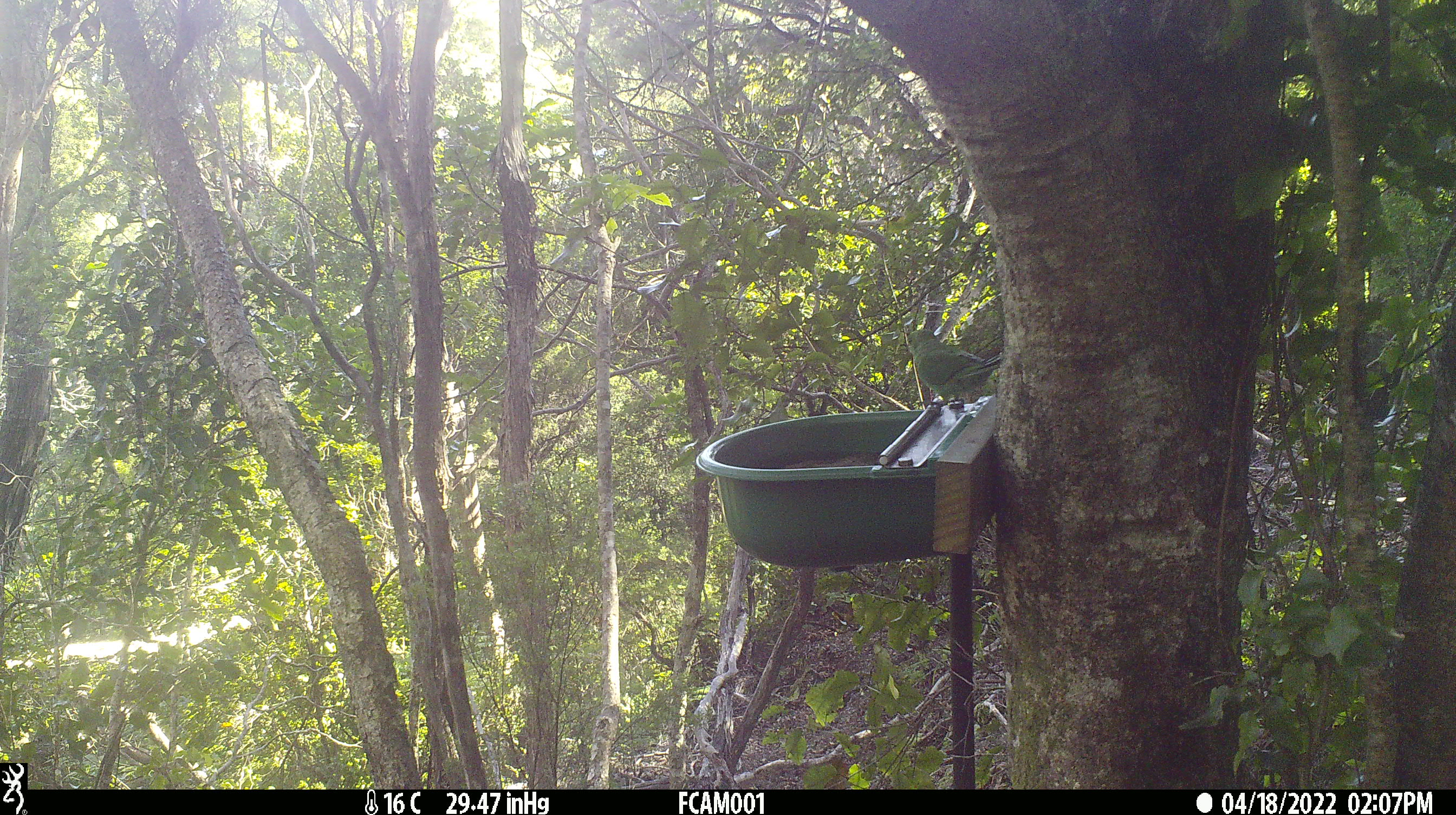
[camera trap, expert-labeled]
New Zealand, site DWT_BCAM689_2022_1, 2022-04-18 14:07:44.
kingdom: Animalia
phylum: Chordata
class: Aves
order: Psittaciformes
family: Psittaculidae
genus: Cyanoramphus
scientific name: Cyanoramphus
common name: parakeet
Parakeet (Cyanoramphus).